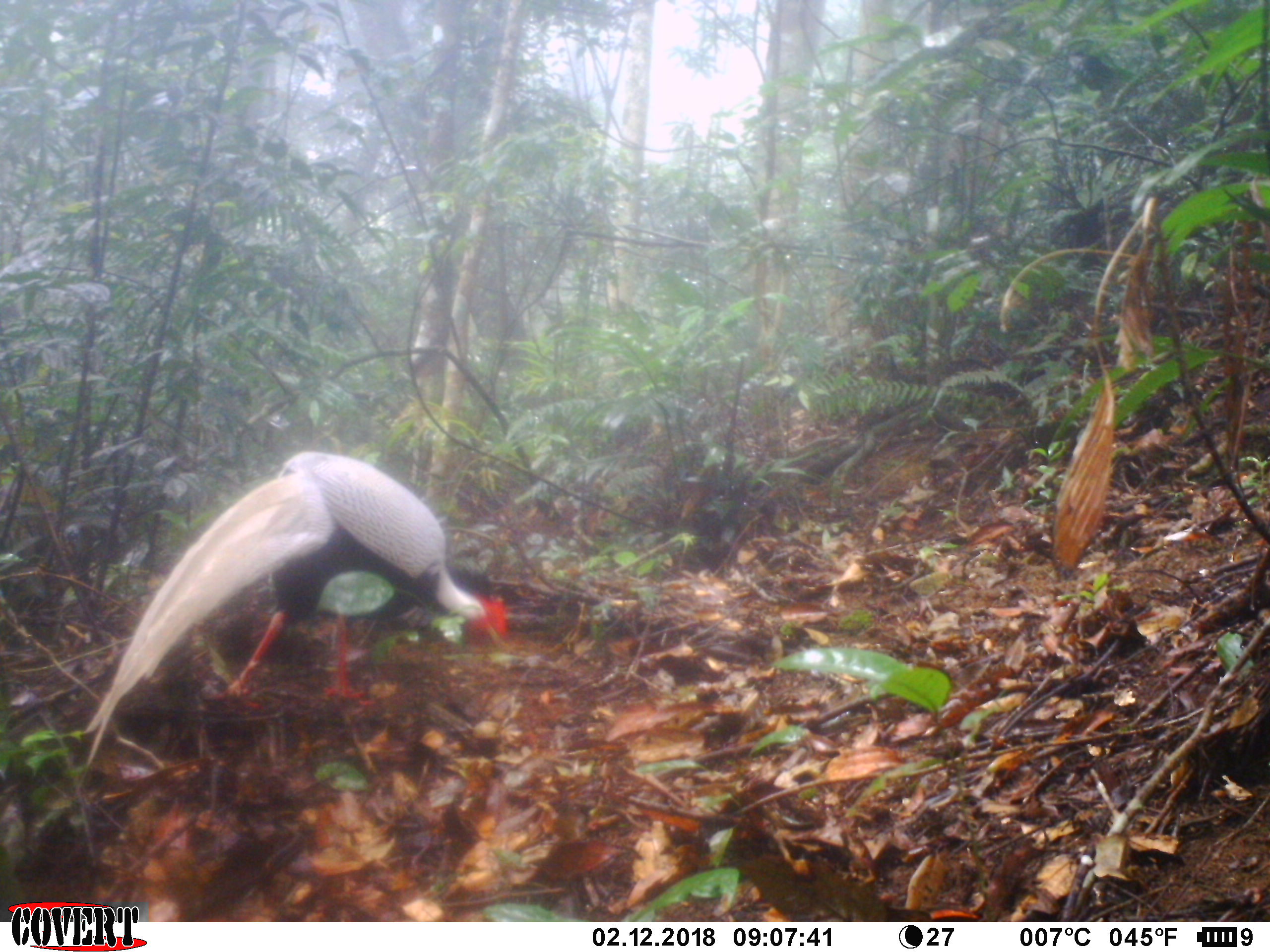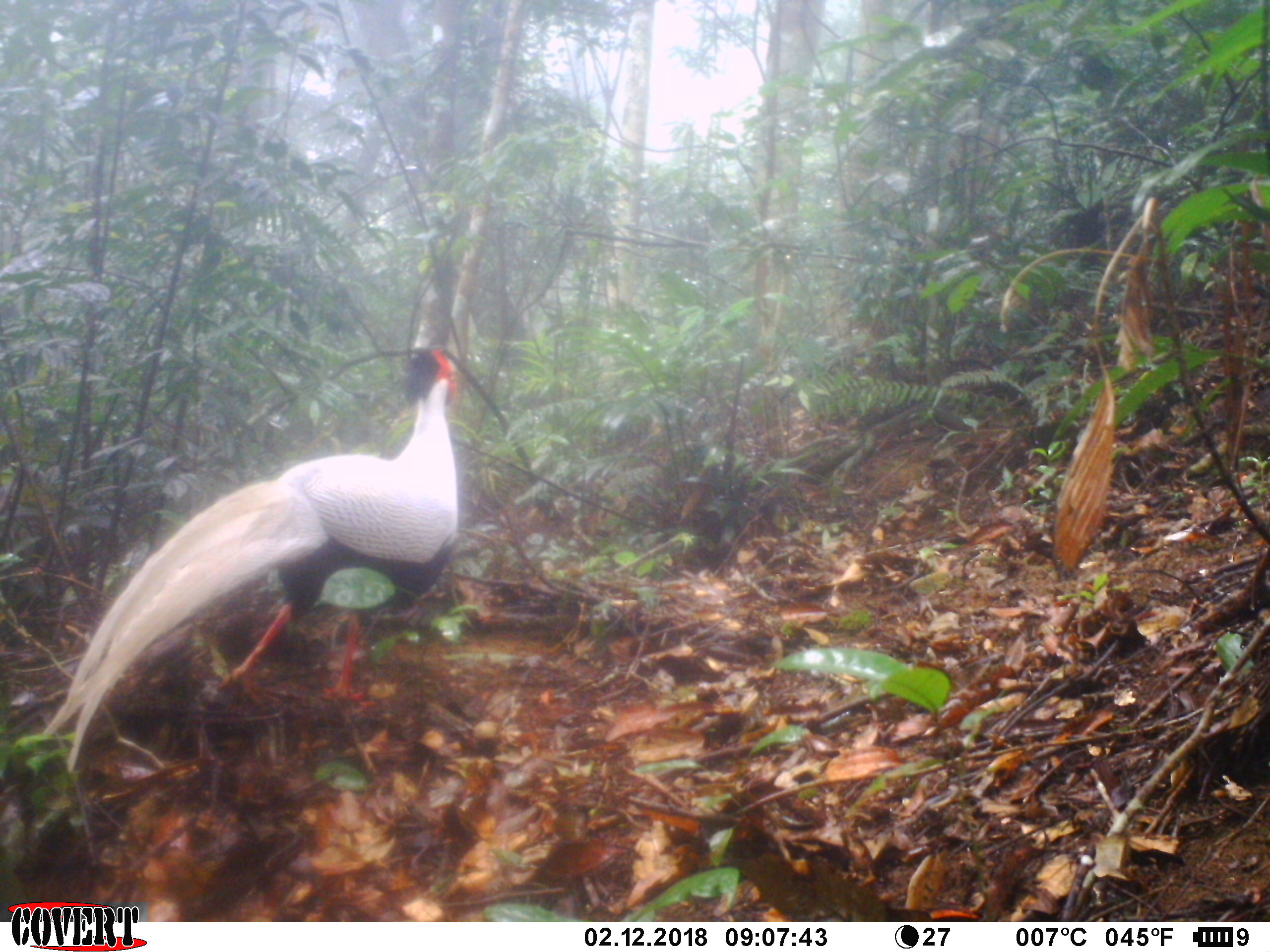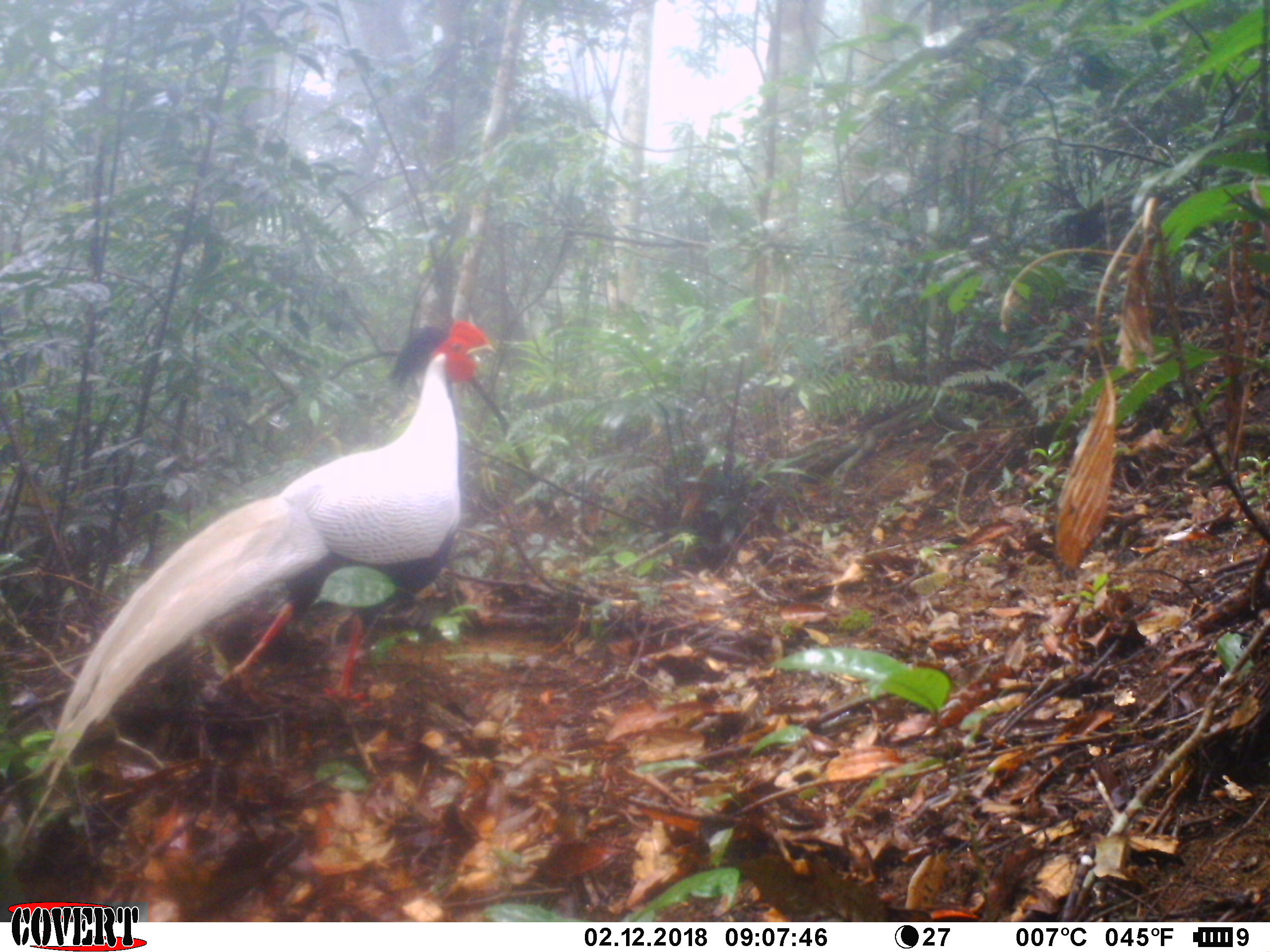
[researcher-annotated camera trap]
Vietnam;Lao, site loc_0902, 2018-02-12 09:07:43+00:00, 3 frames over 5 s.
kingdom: Animalia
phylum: Chordata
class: Aves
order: Galliformes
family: Phasianidae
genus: Lophura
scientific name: Lophura nycthemera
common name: silver pheasant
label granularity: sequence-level